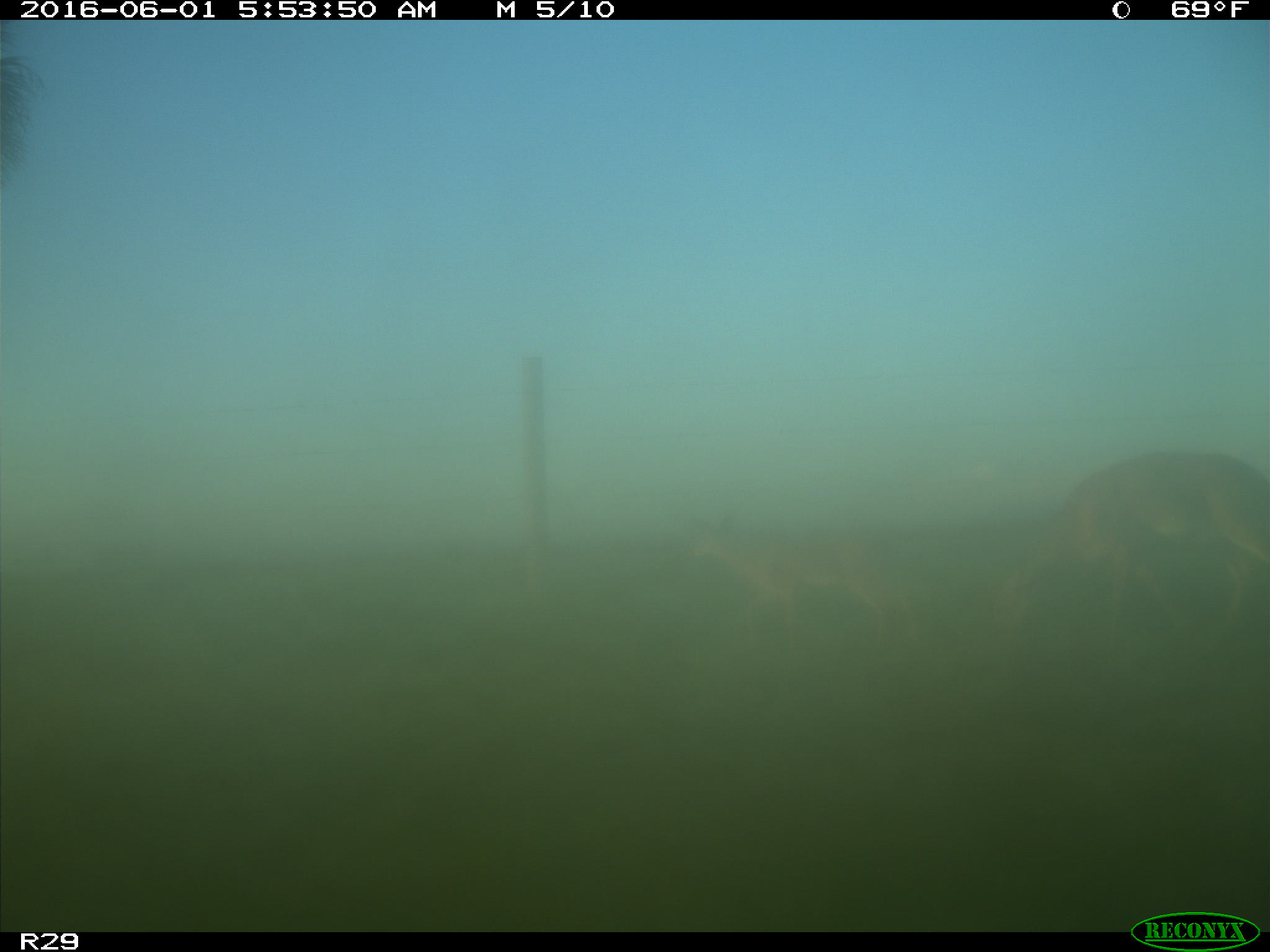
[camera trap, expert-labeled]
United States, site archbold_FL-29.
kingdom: Animalia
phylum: Chordata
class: Mammalia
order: Artiodactyla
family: Cervidae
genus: Odocoileus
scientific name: Odocoileus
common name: deer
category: unidentified deer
Unidentified deer (deer) (Odocoileus).